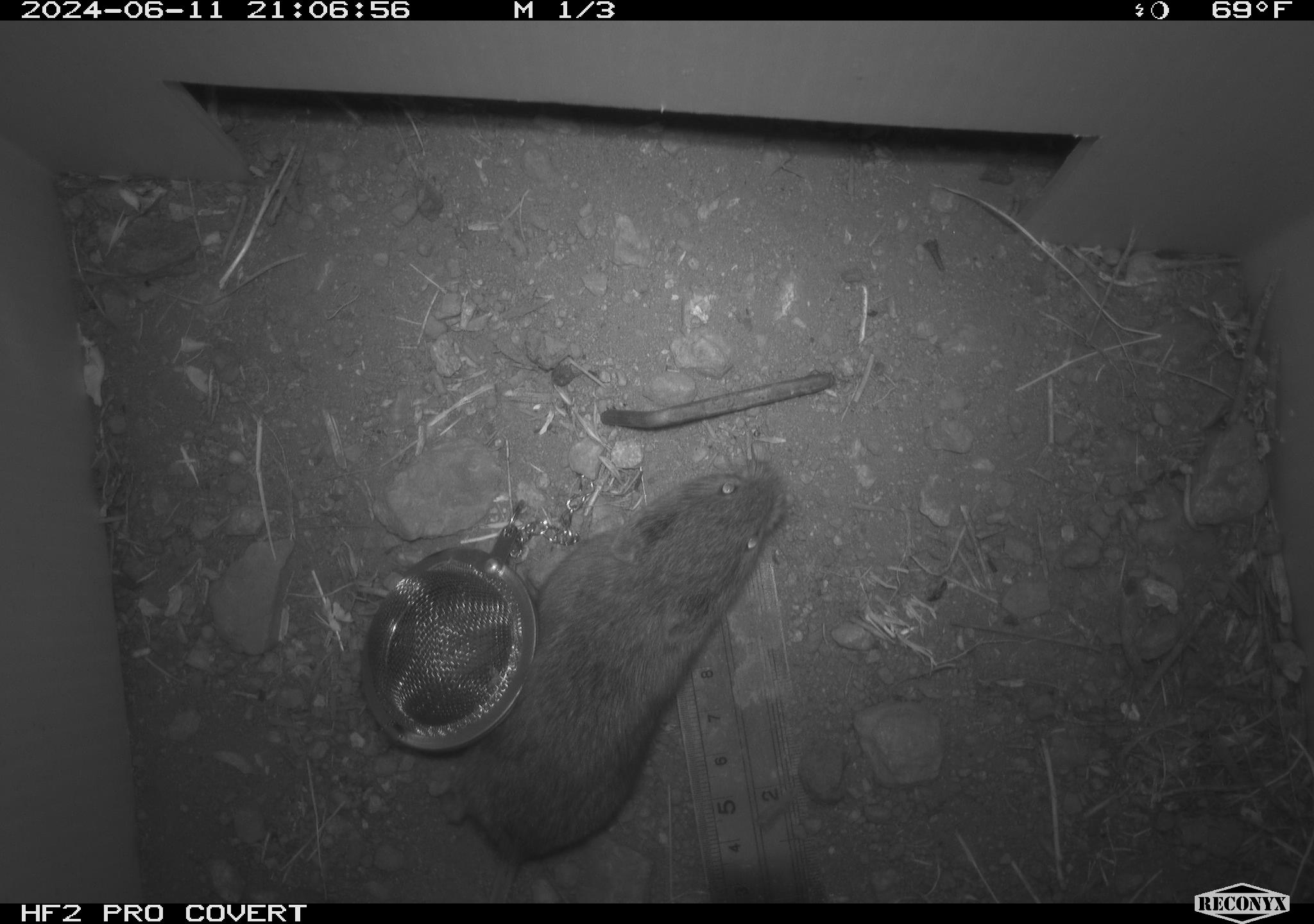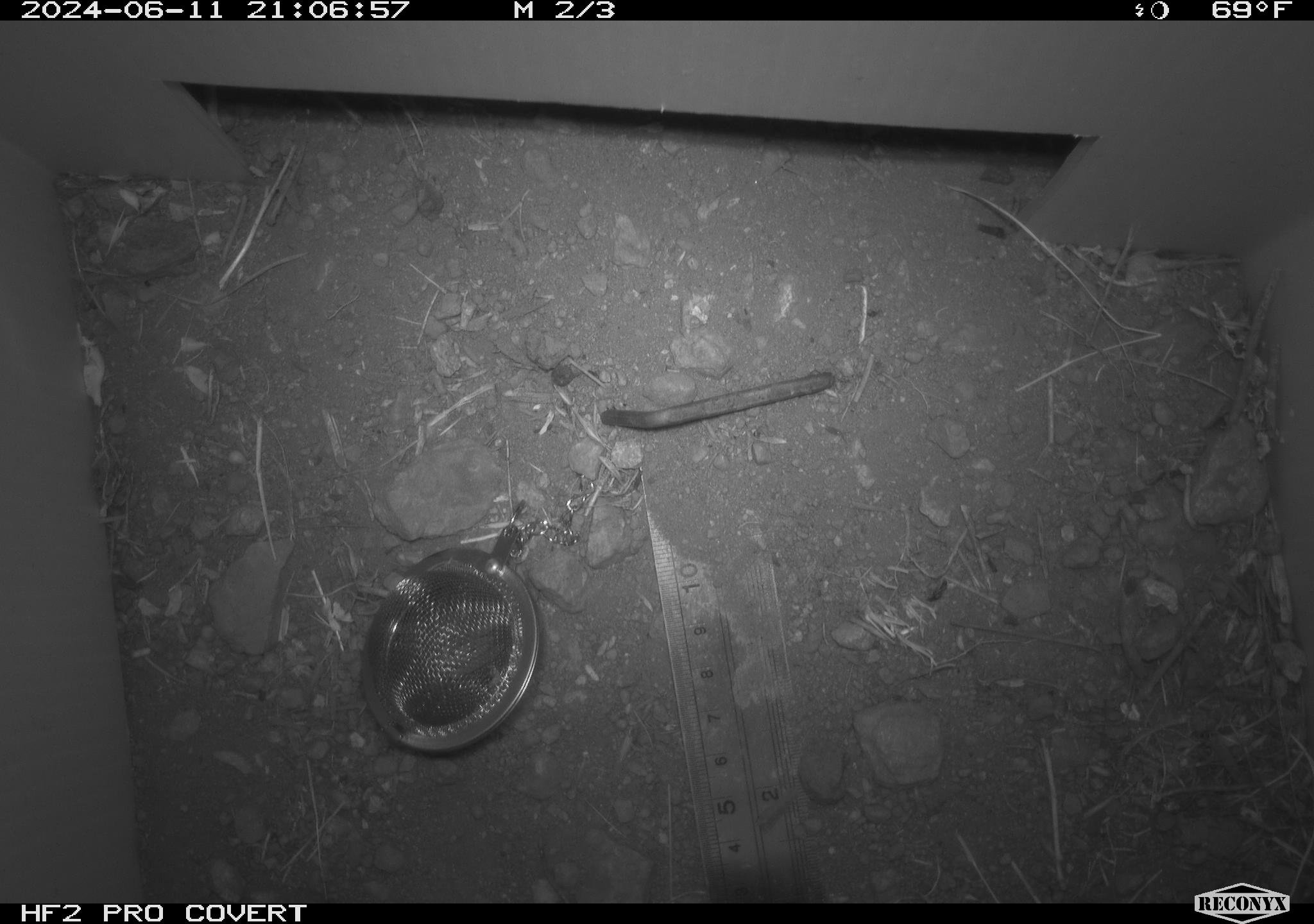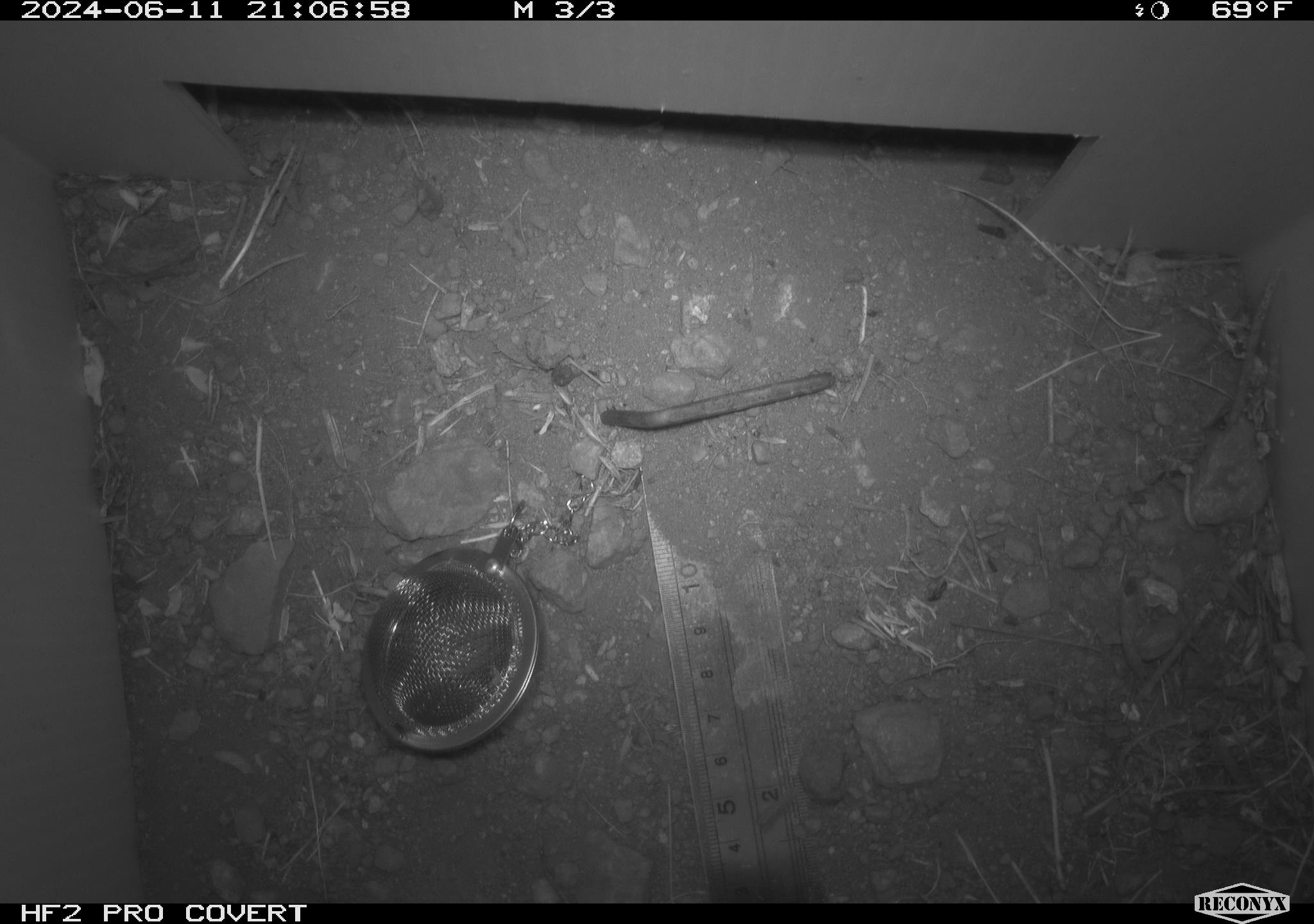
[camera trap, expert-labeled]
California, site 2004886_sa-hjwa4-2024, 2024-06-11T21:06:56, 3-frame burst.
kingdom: Animalia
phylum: Chordata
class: Mammalia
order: Rodentia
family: Cricetidae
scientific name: Cricetidae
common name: hamsters, voles, lemmings, and allies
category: cricetidae family